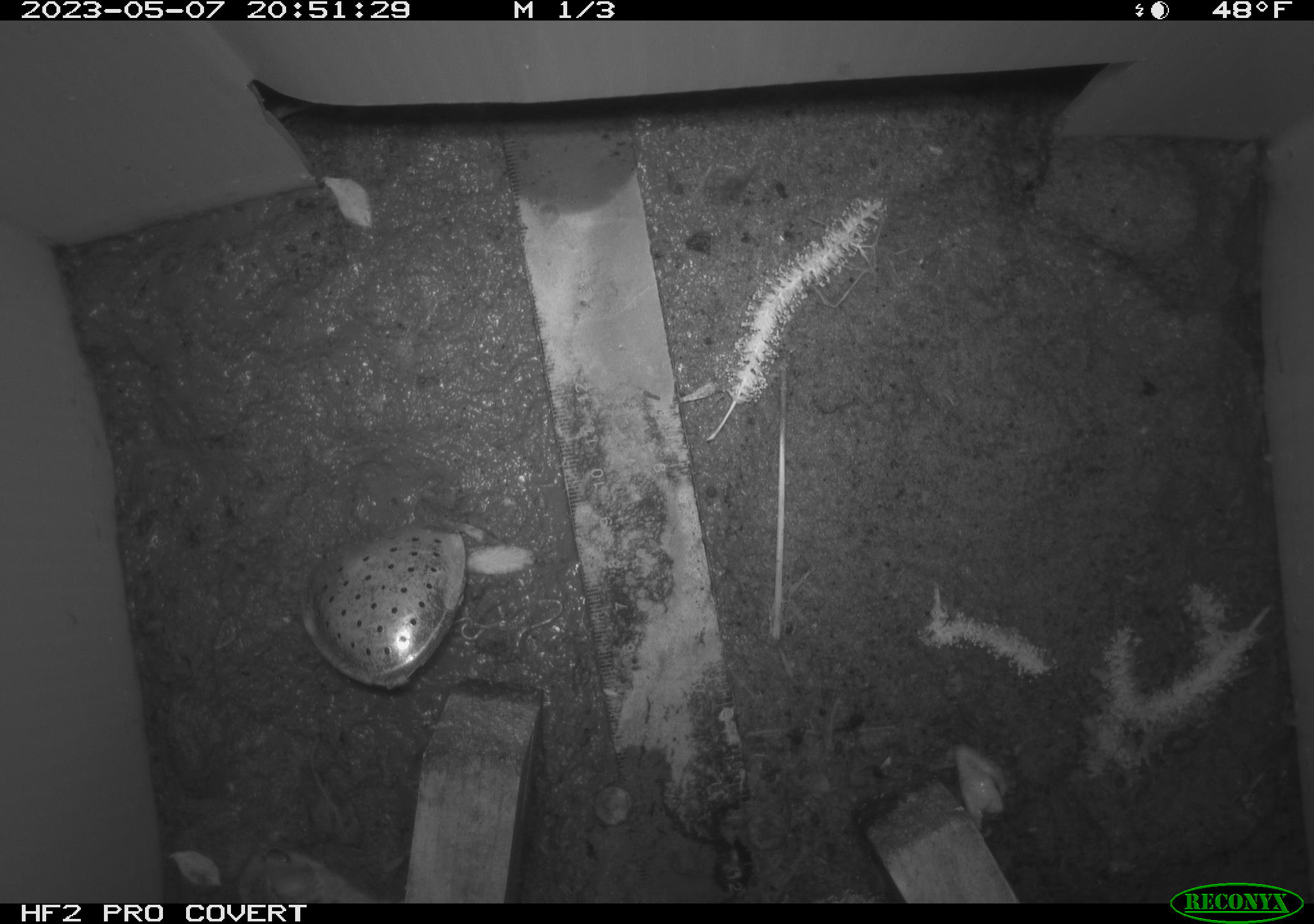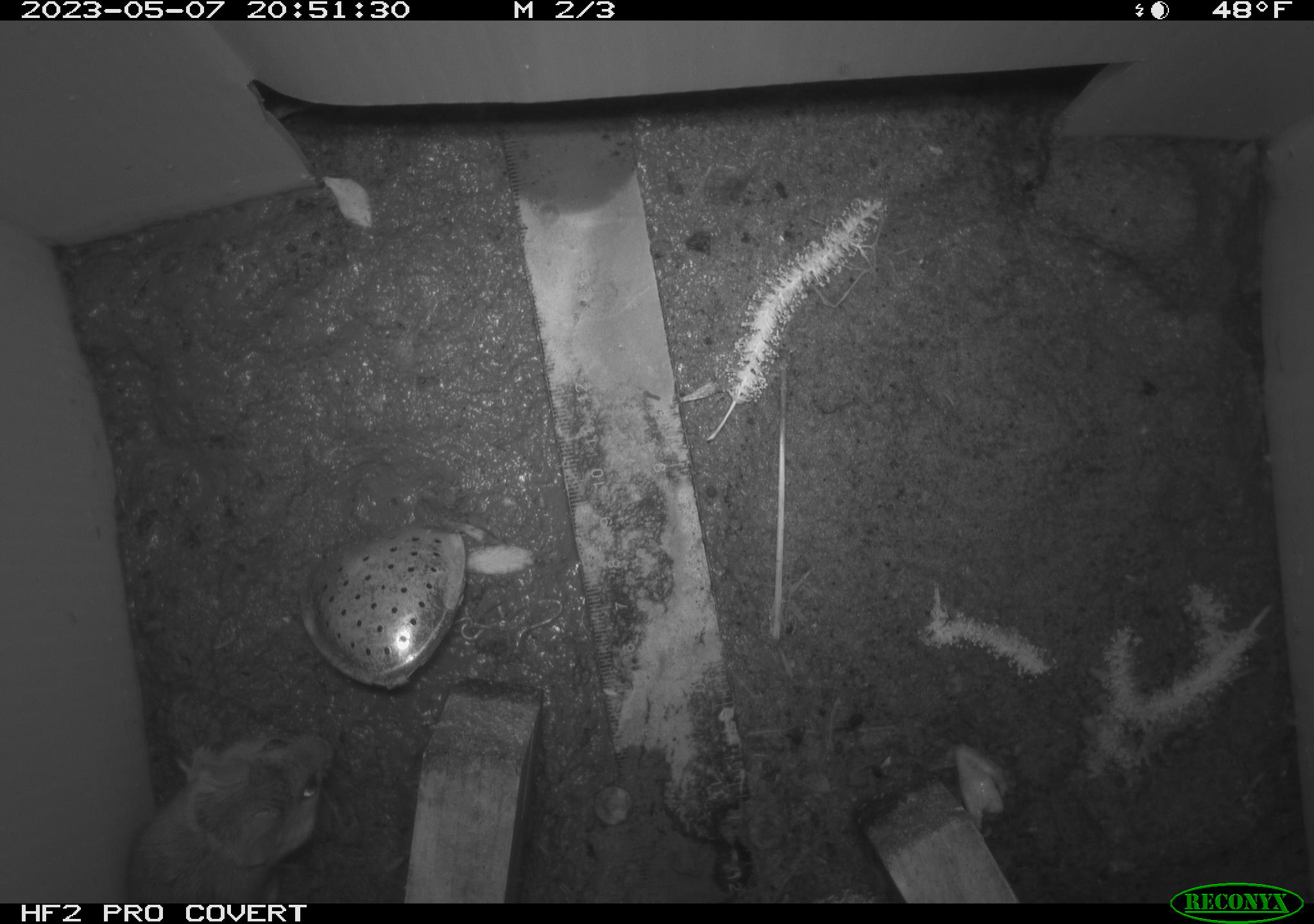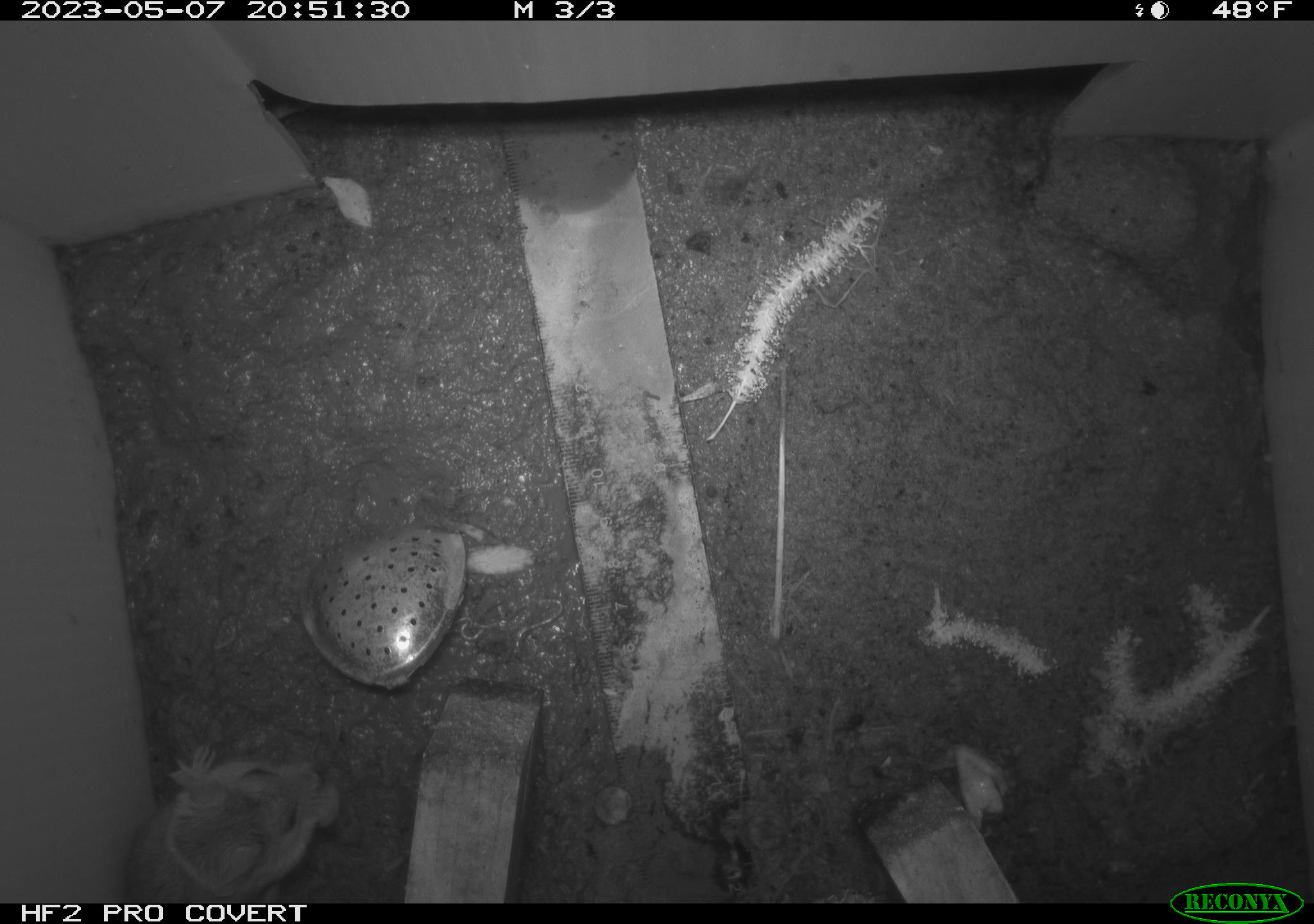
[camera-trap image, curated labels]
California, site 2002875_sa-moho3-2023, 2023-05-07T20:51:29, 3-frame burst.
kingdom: Animalia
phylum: Chordata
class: Mammalia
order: Rodentia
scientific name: Rodentia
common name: mouse species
Mouse species (Rodentia).